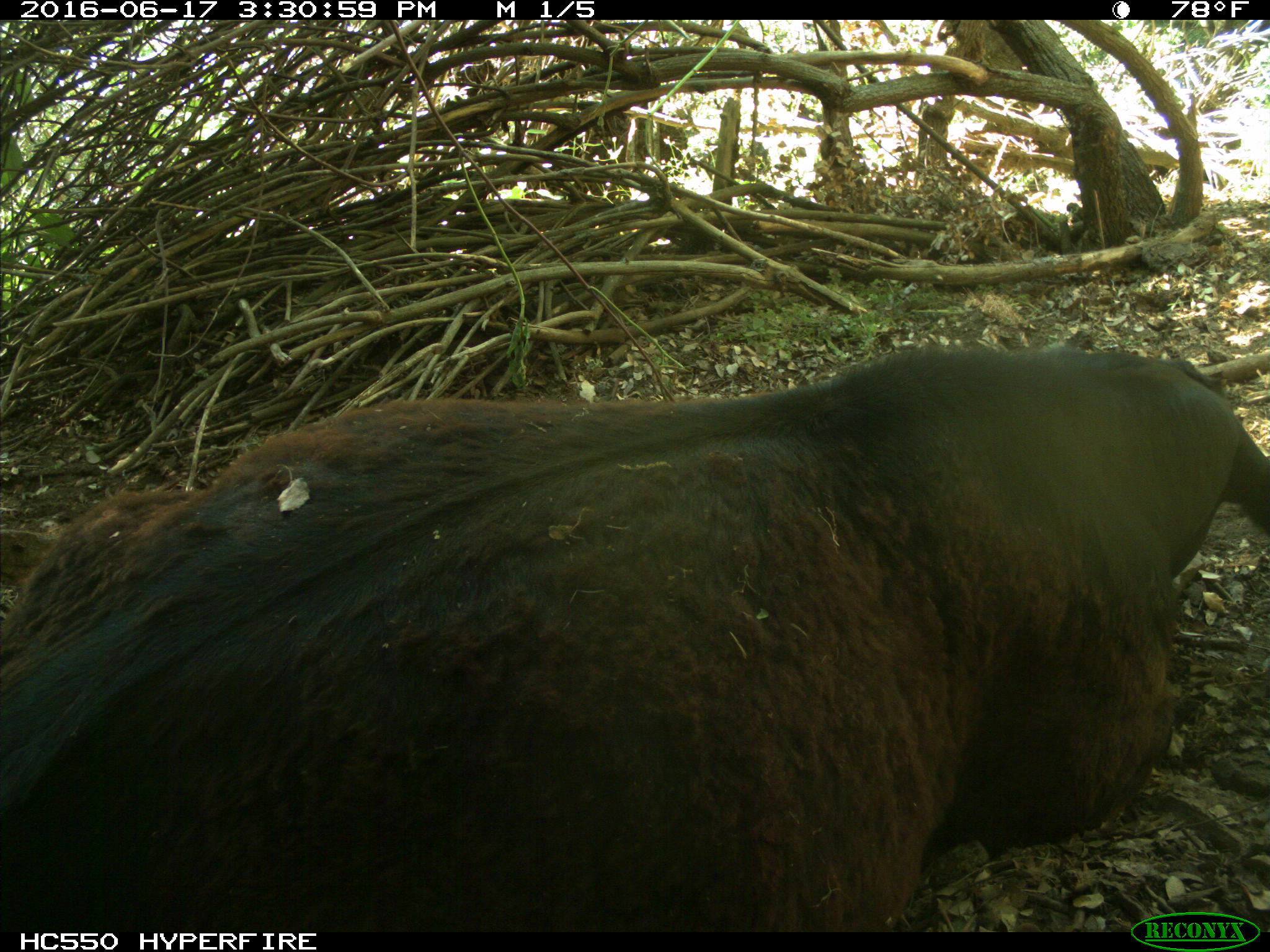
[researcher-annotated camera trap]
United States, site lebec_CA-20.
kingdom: Animalia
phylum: Chordata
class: Mammalia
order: Artiodactyla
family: Bovidae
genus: Bos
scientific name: Bos taurus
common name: domestic cow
Bos taurus (domestic cow).